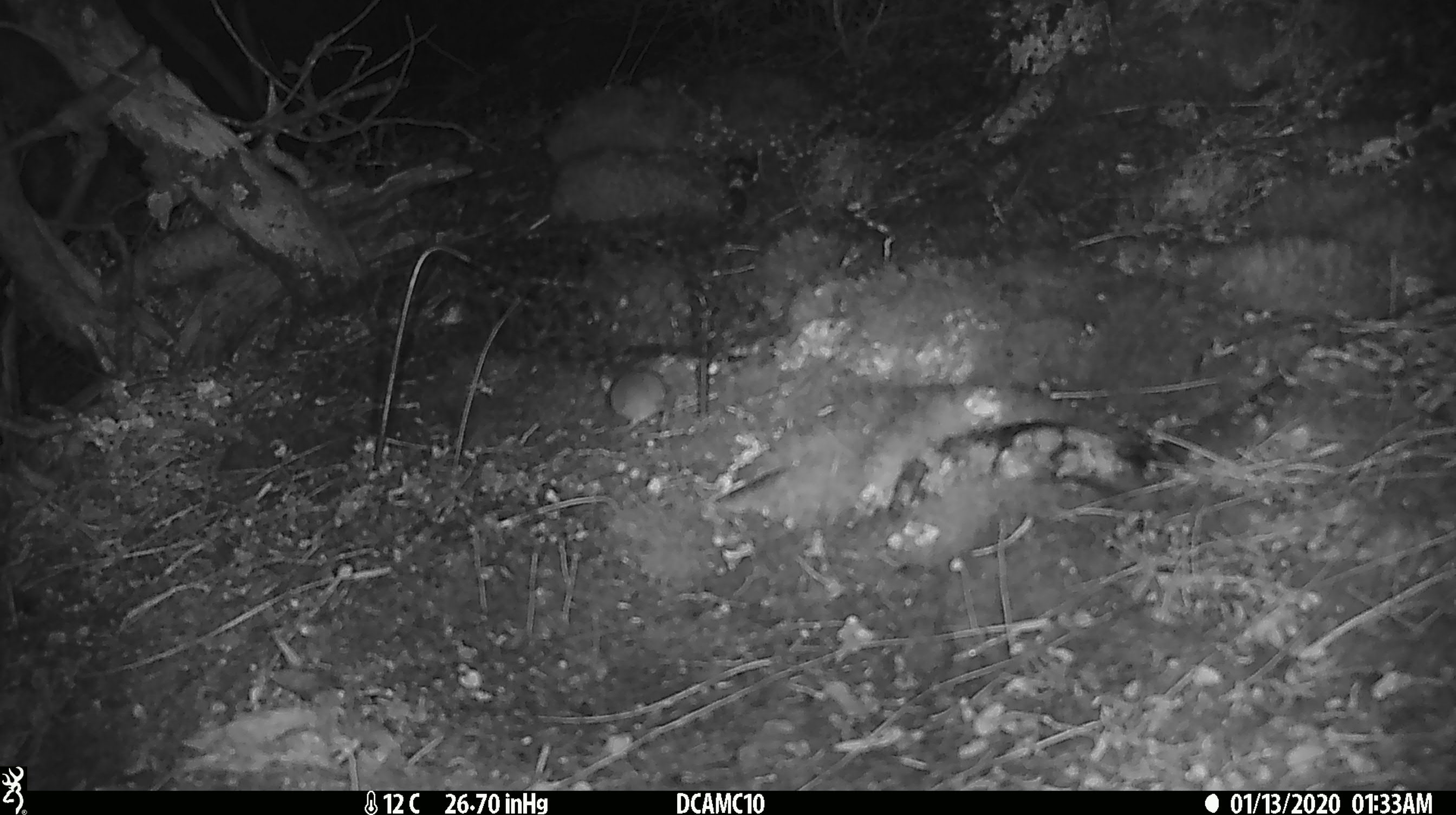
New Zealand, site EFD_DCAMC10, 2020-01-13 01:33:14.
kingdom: Animalia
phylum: Chordata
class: Mammalia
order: Rodentia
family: Muridae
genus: Mus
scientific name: Mus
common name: mouse